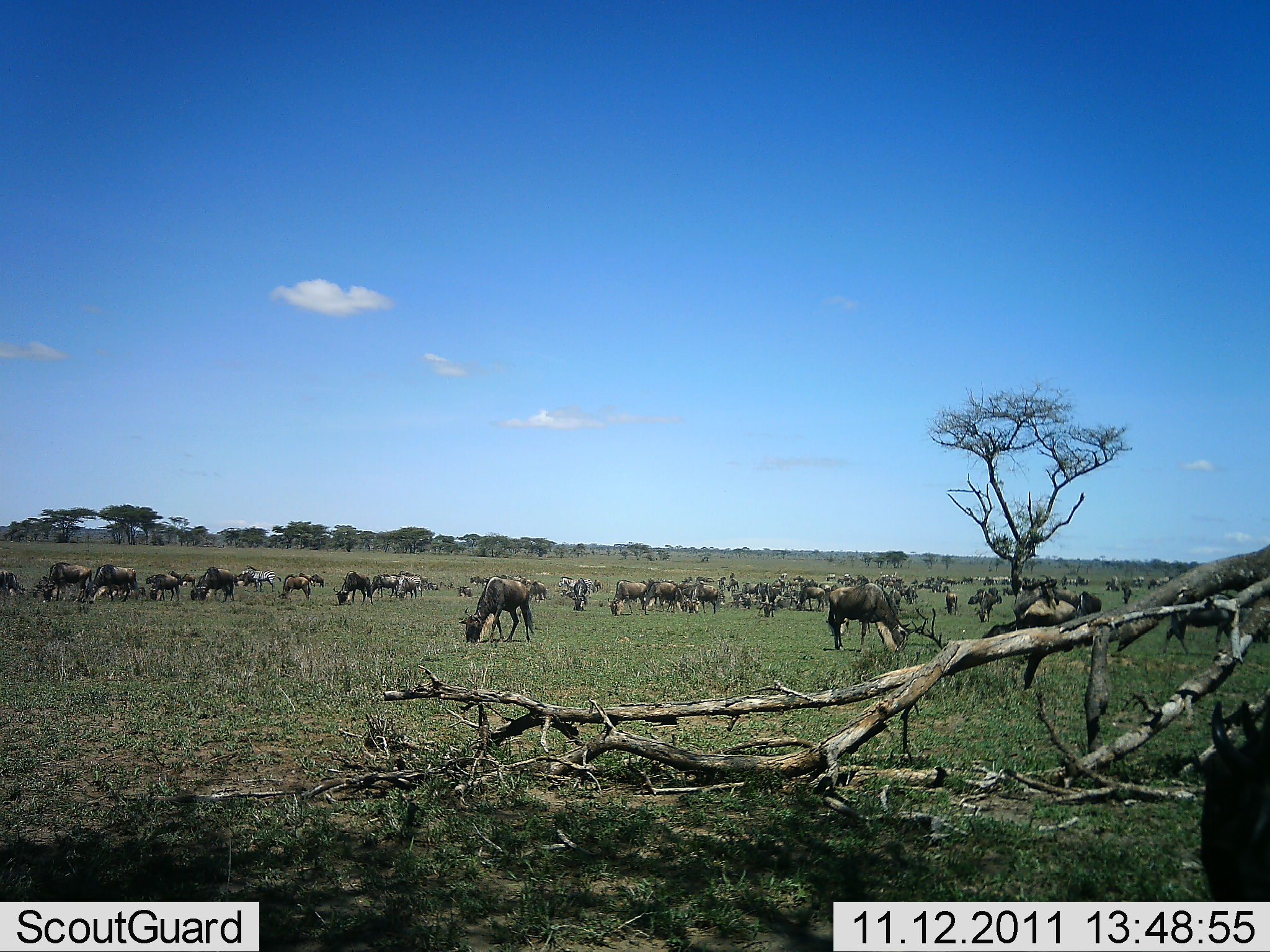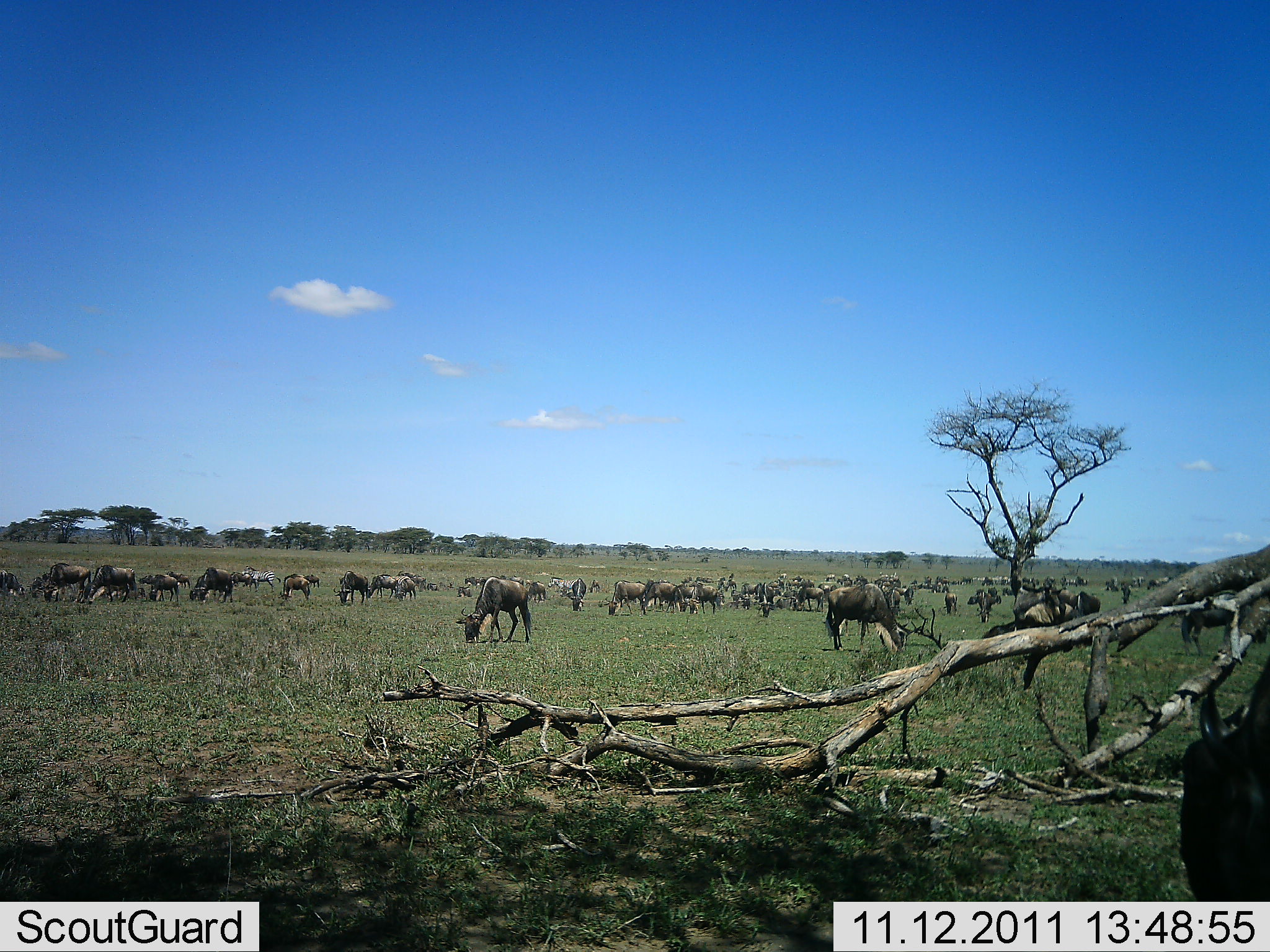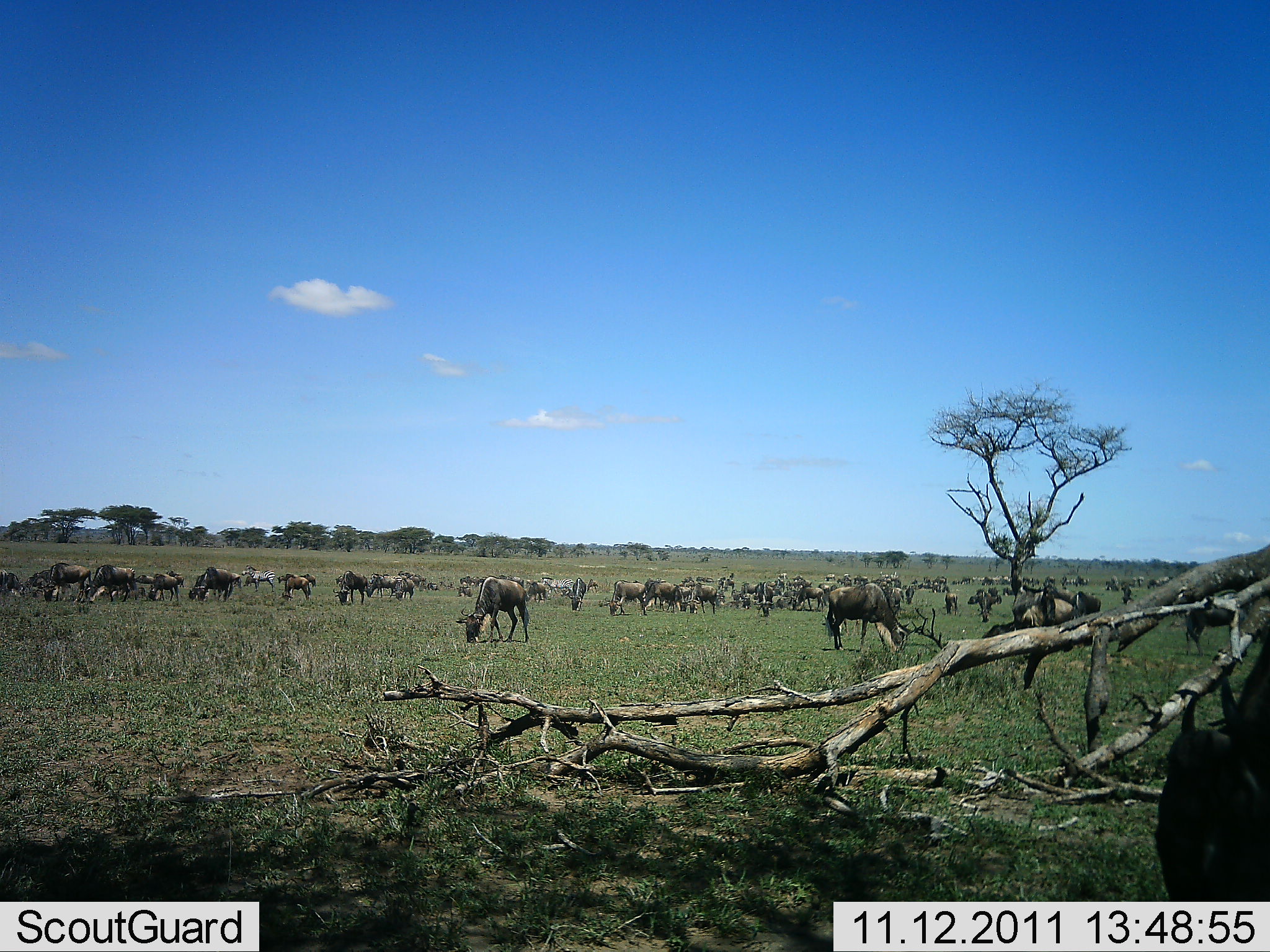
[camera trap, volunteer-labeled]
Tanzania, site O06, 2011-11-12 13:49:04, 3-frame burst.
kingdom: Animalia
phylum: Chordata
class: Mammalia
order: Artiodactyla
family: Bovidae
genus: Connochaetes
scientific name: Connochaetes taurinus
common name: blue wildebeest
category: wildebeest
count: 51+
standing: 33%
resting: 8%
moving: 17%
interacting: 25%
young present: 0%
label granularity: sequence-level